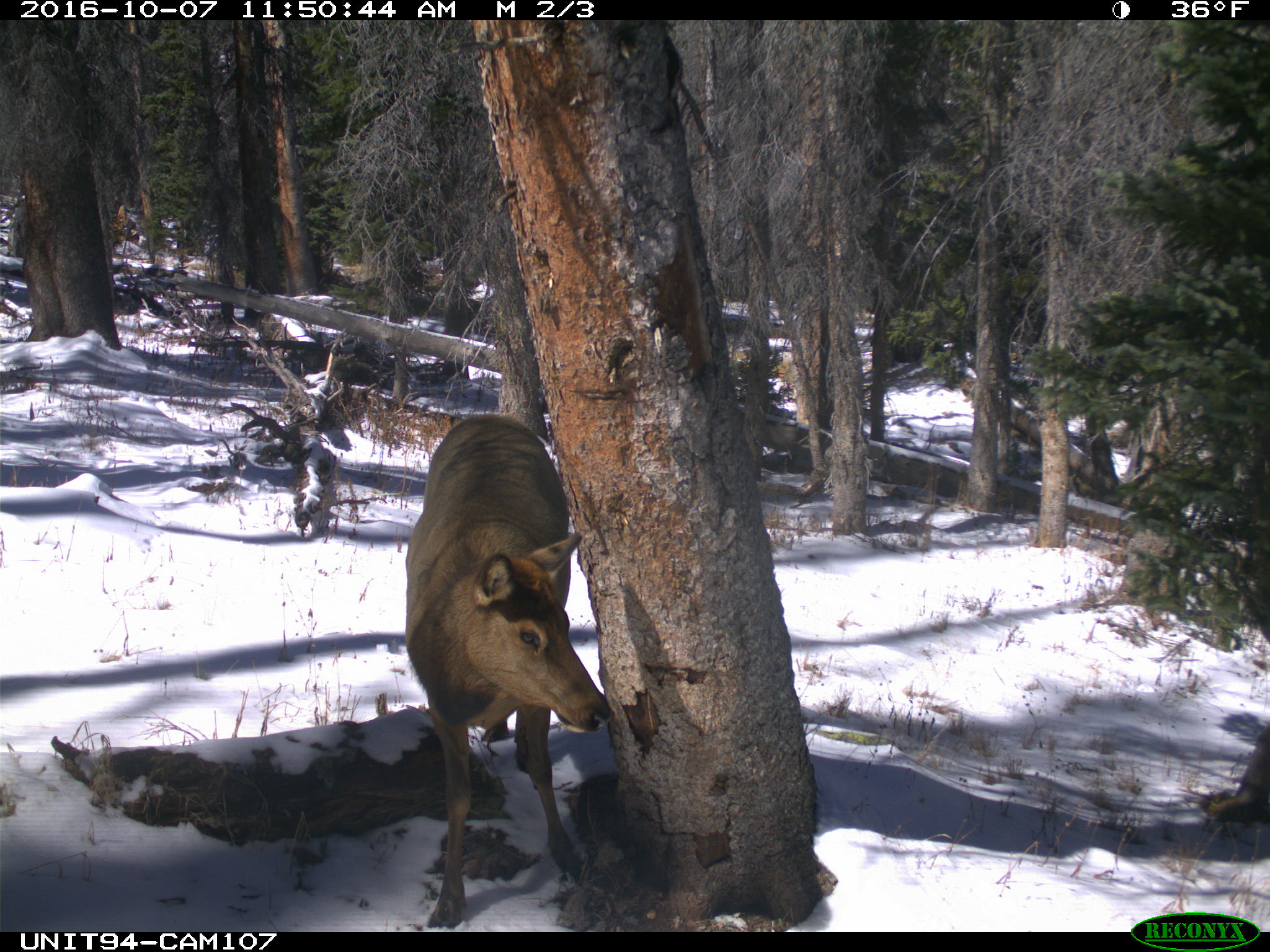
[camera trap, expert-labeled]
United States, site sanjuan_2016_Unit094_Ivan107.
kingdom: Animalia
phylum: Chordata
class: Mammalia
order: Artiodactyla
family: Cervidae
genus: Cervus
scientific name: Cervus elaphus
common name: red deer